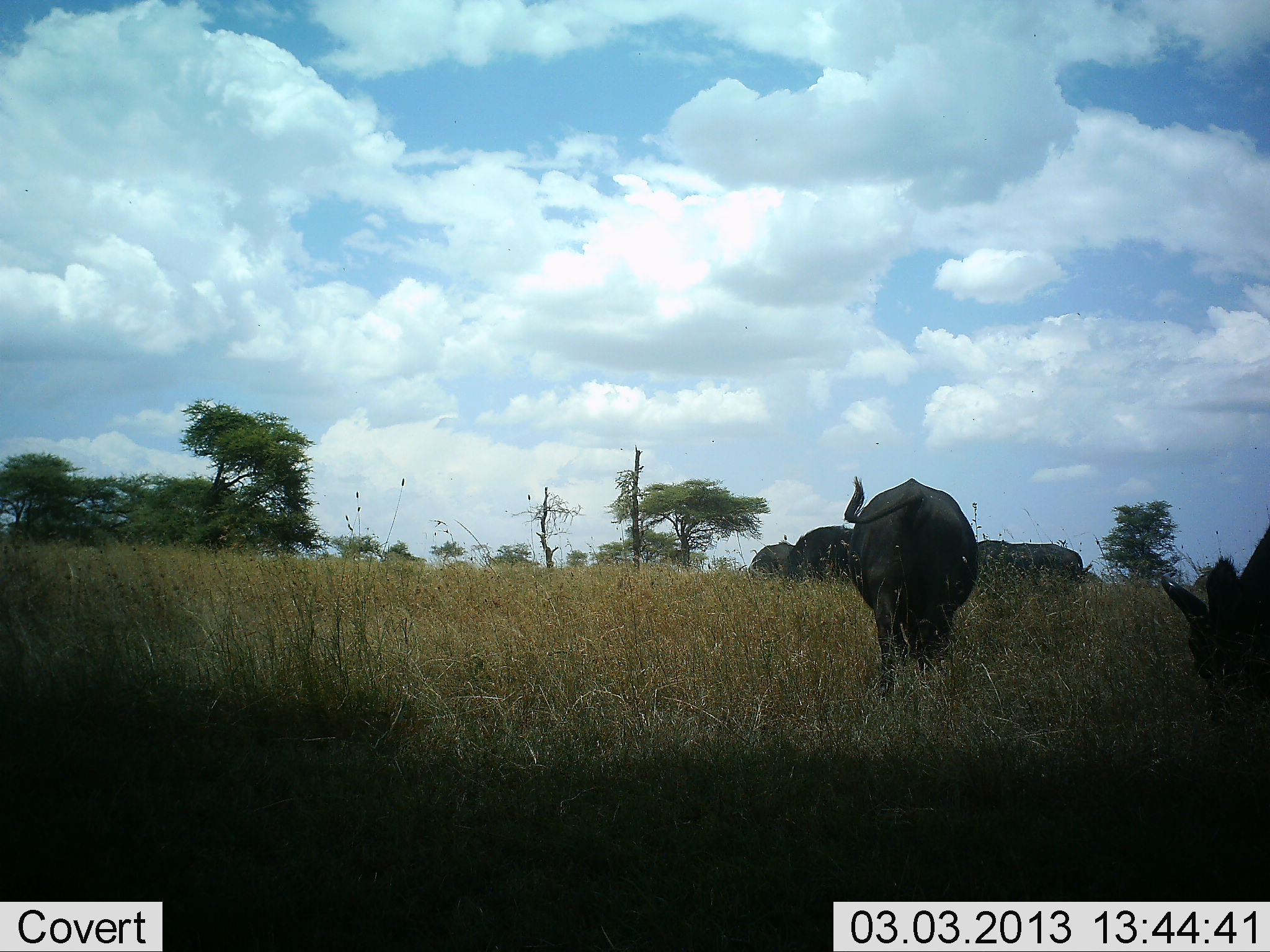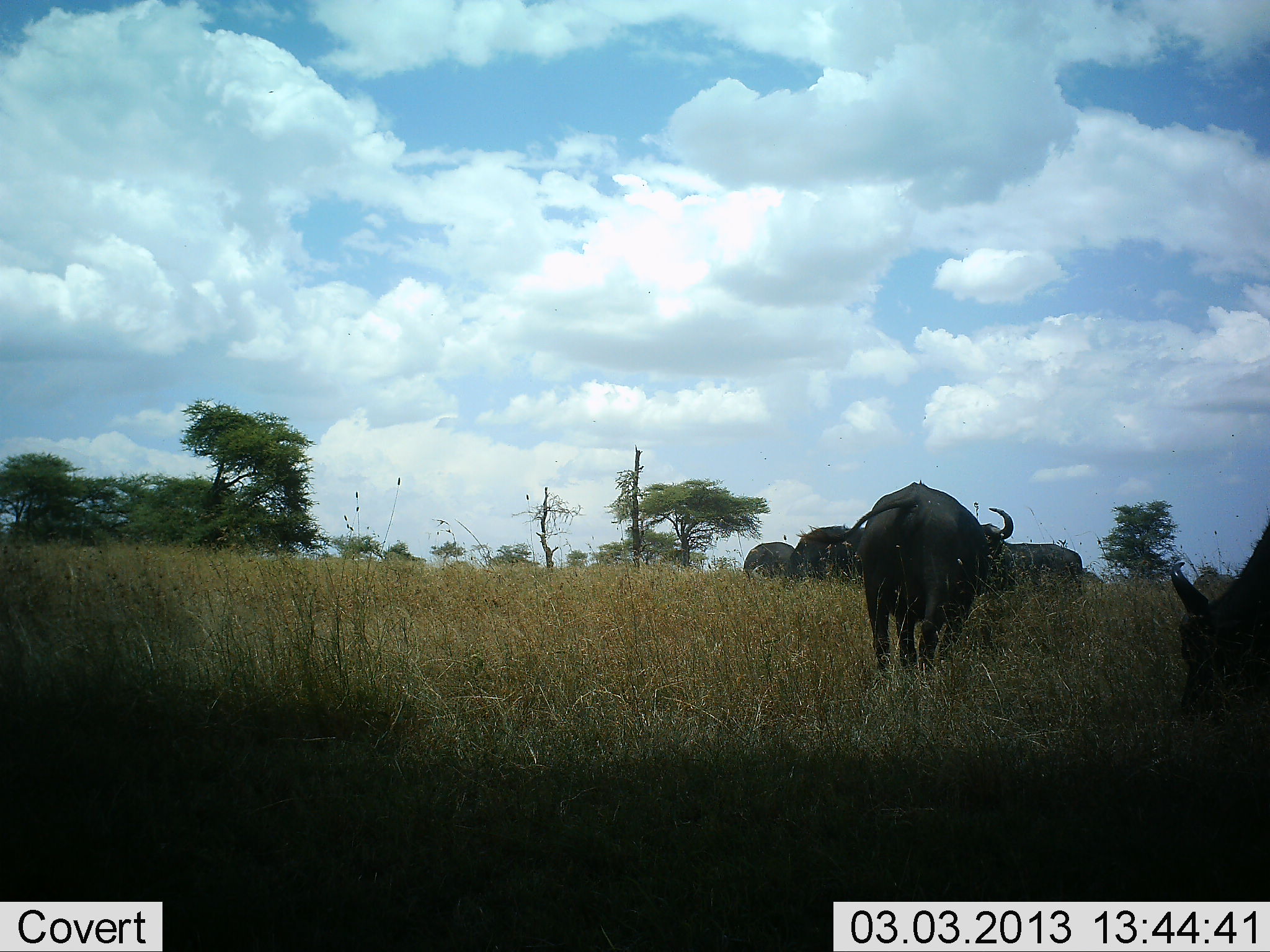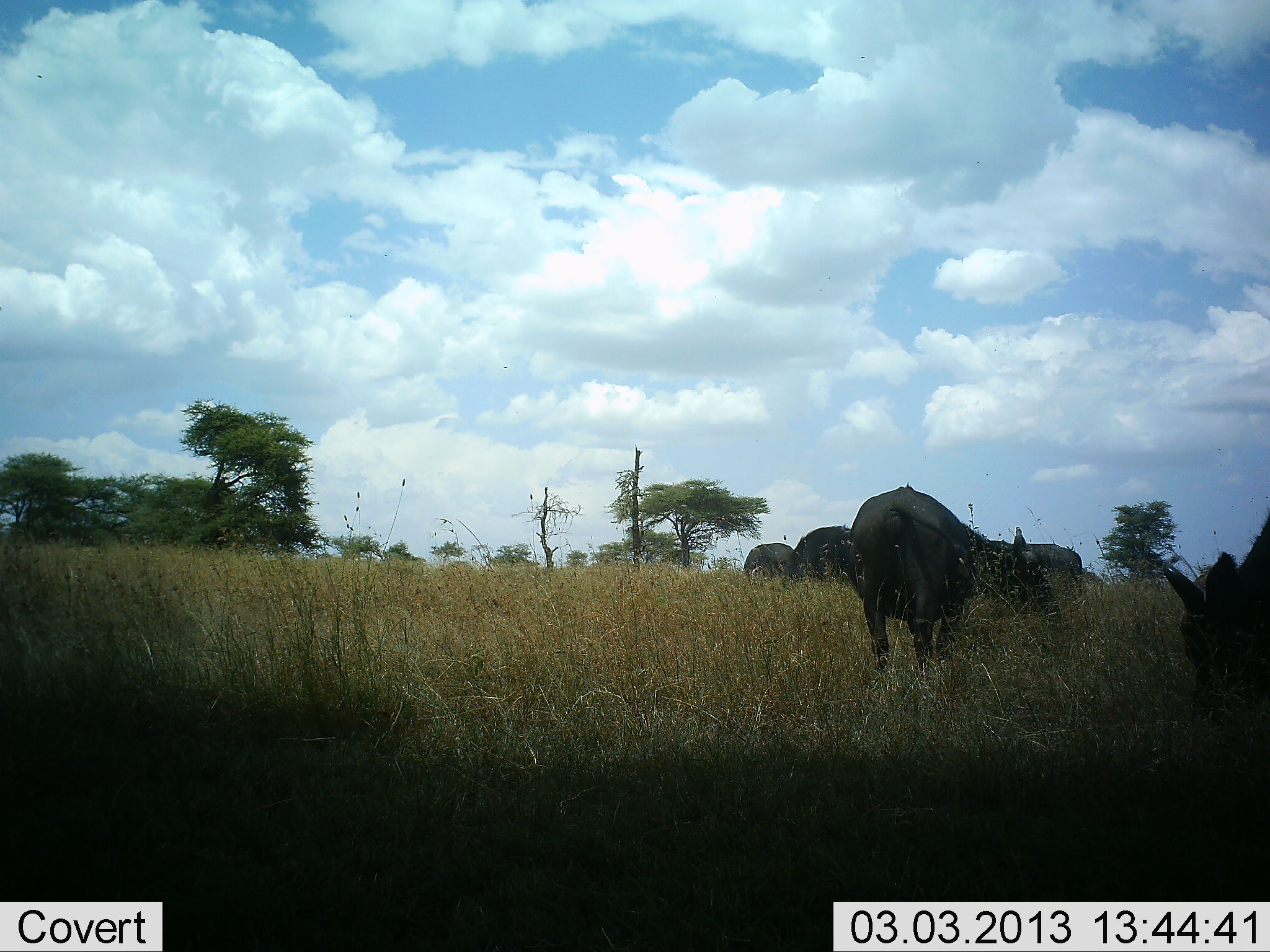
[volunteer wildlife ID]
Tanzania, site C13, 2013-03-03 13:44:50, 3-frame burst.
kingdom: Animalia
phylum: Chordata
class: Mammalia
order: Artiodactyla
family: Bovidae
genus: Syncerus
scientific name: Syncerus caffer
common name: cape buffalo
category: buffalo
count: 5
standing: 77%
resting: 0%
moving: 38%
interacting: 0%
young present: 8%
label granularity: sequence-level